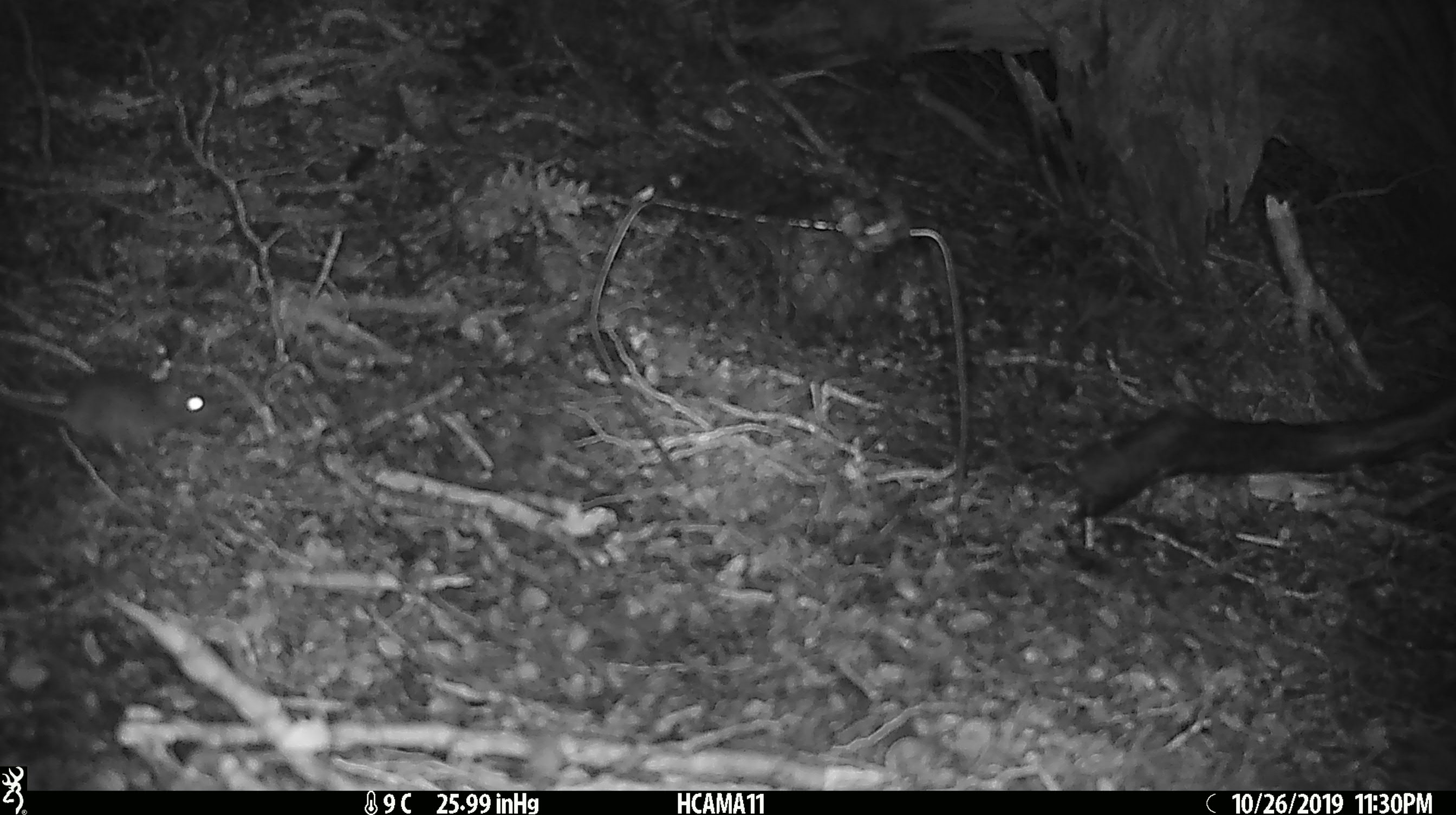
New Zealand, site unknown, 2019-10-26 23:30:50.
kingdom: Animalia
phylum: Chordata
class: Mammalia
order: Rodentia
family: Muridae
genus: Mus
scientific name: Mus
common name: mouse